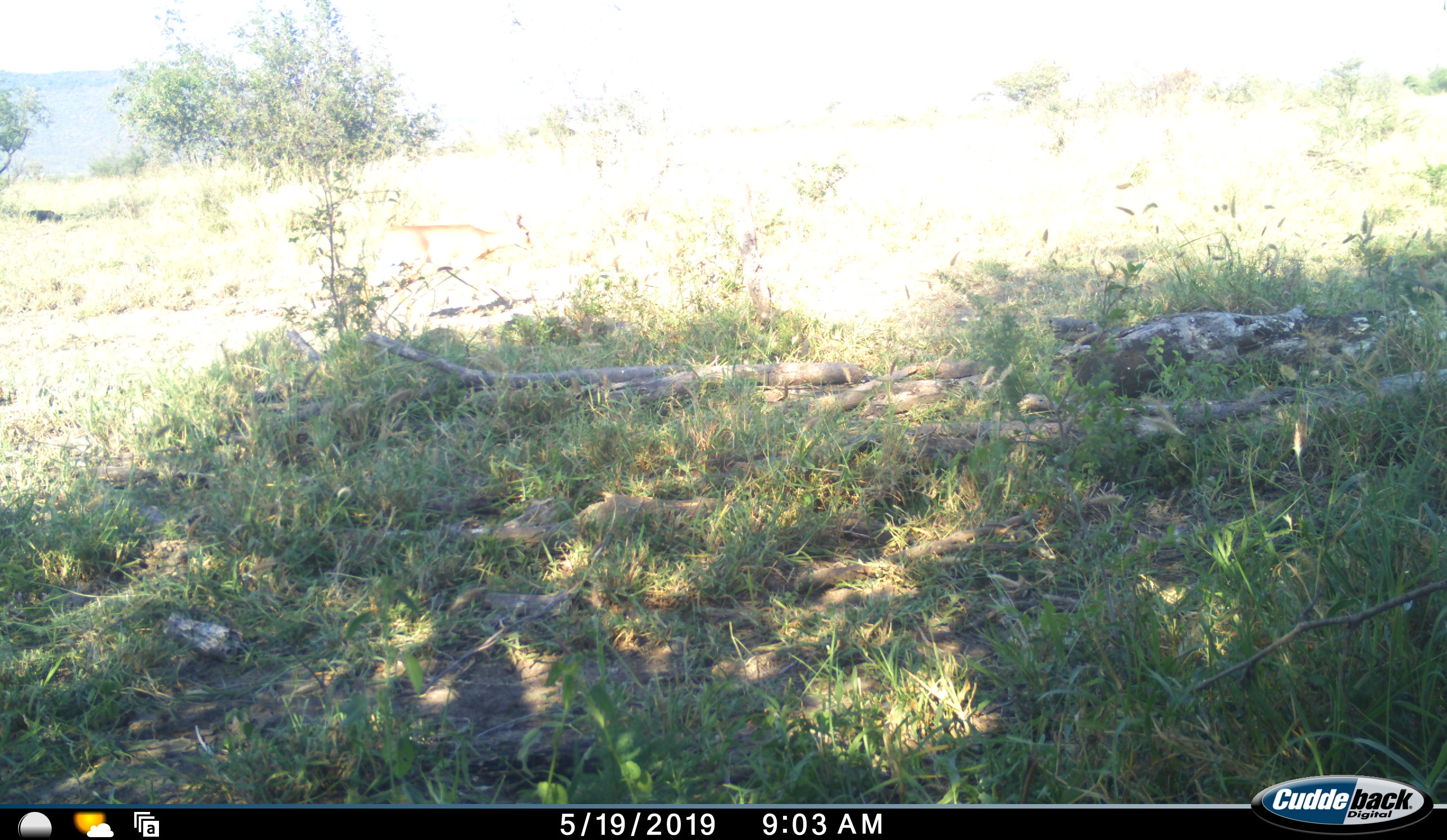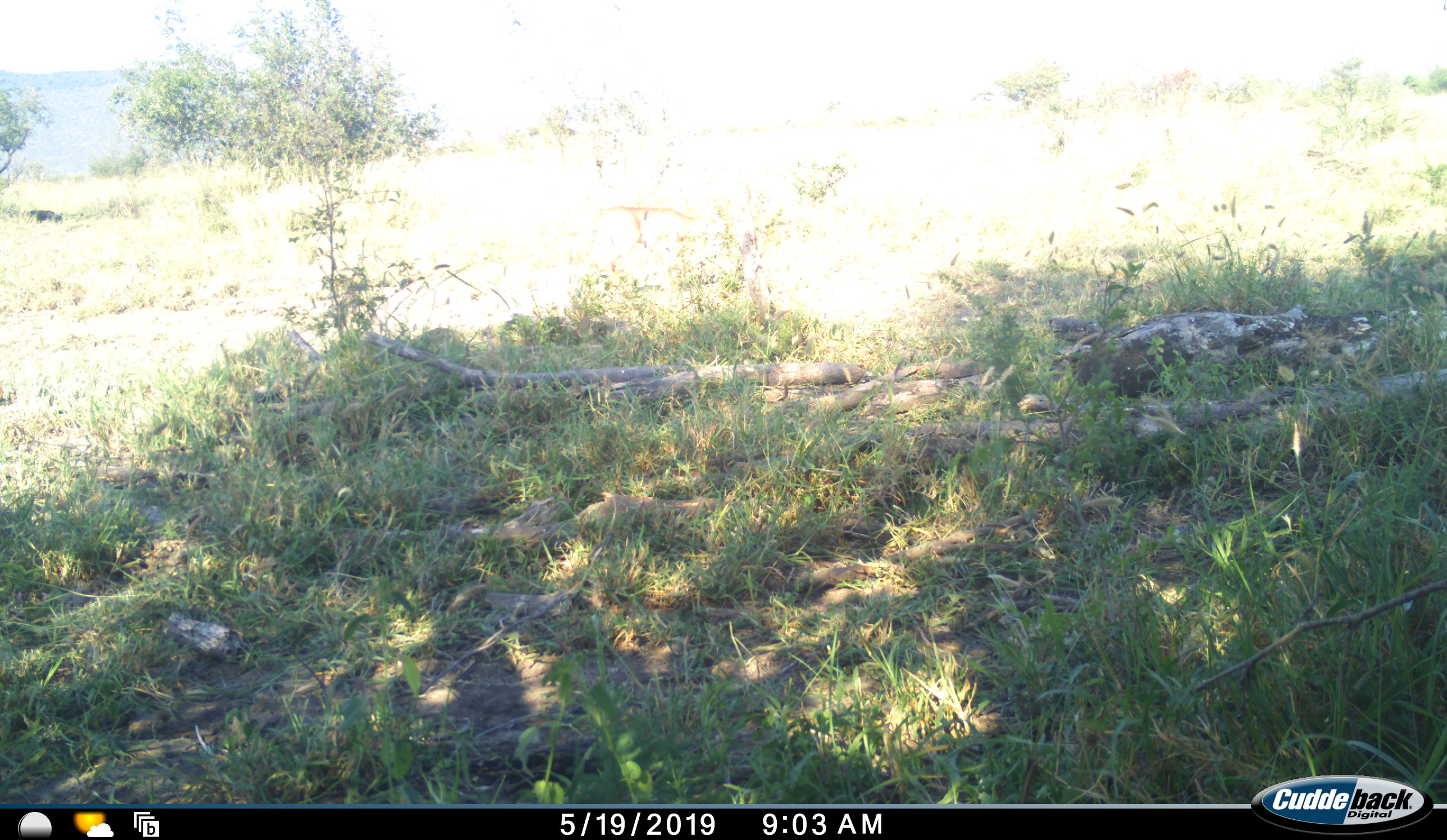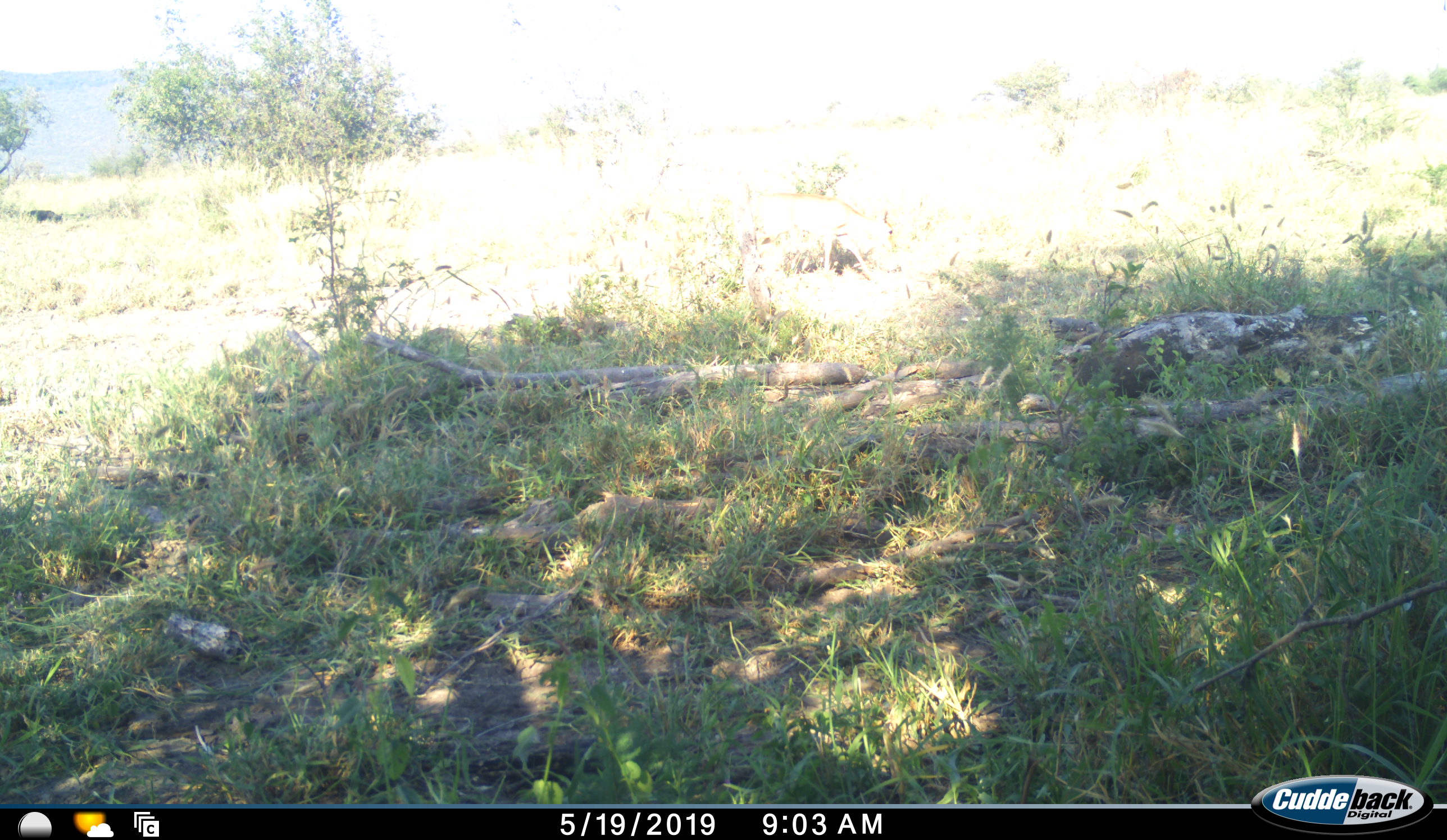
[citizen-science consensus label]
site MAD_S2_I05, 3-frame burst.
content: unidentified animal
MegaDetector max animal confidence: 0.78